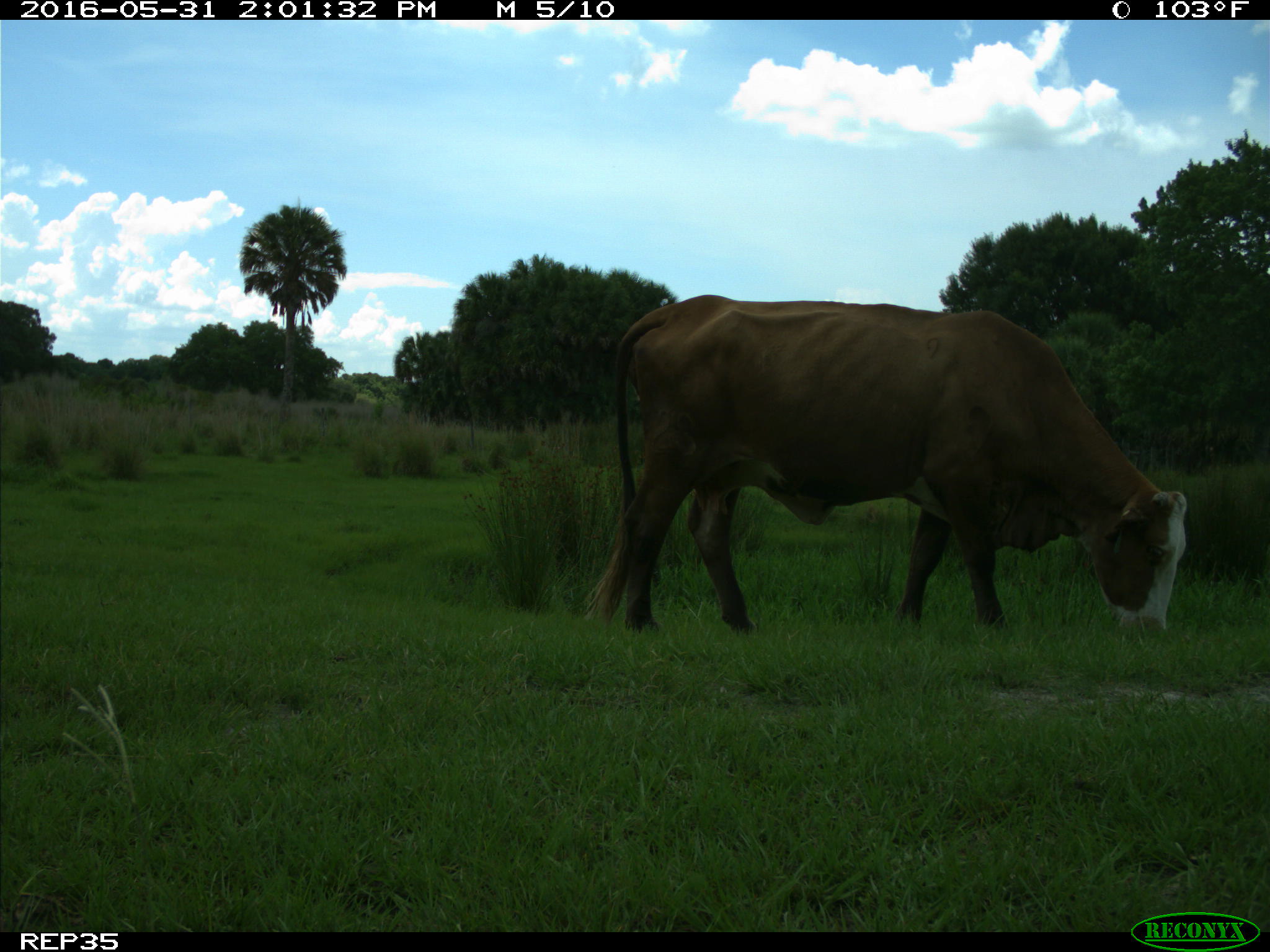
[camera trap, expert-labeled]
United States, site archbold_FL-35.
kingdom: Animalia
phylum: Chordata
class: Mammalia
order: Artiodactyla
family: Bovidae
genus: Bos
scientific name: Bos taurus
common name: domestic cow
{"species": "Bos taurus (domestic cow)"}